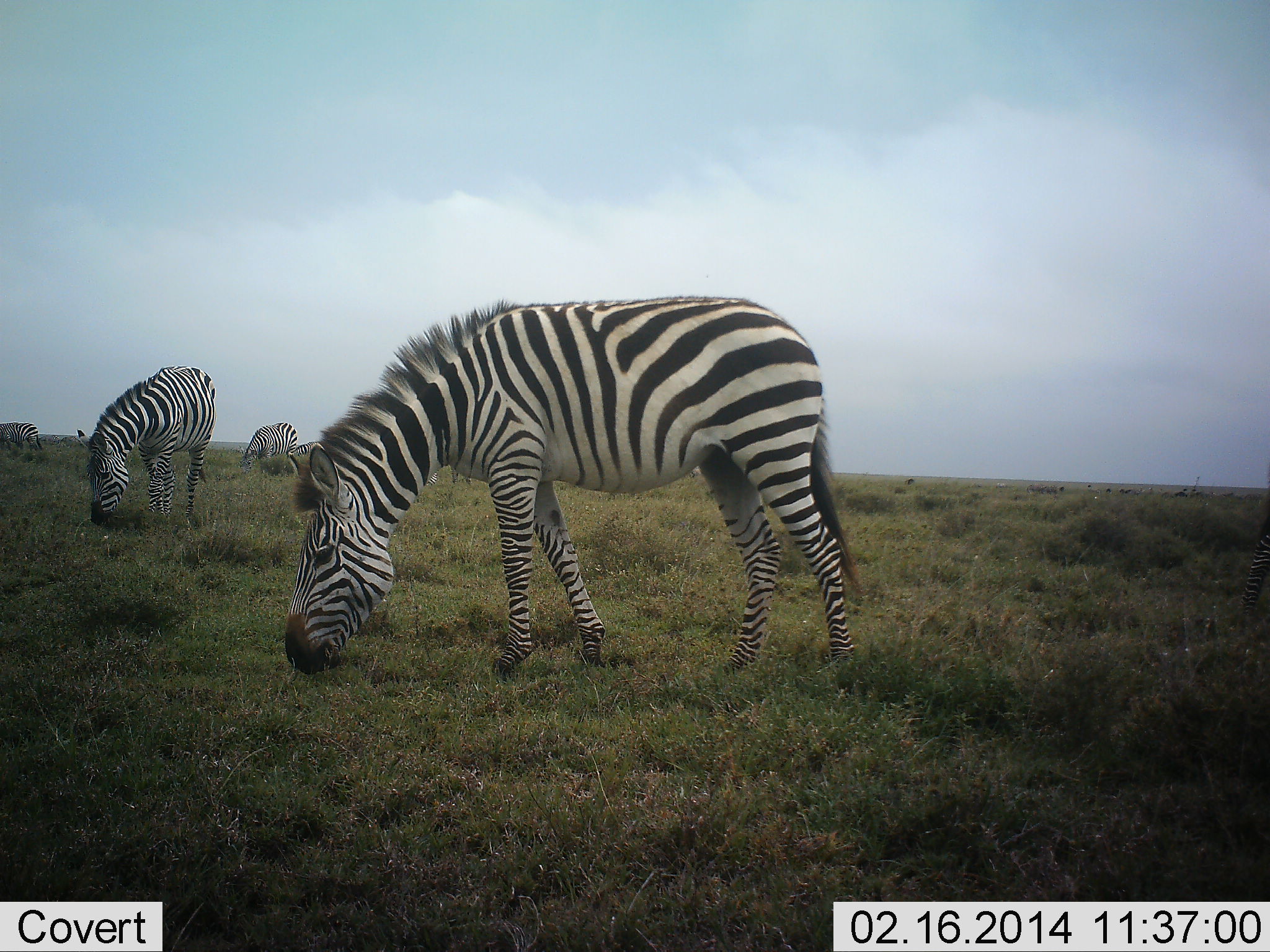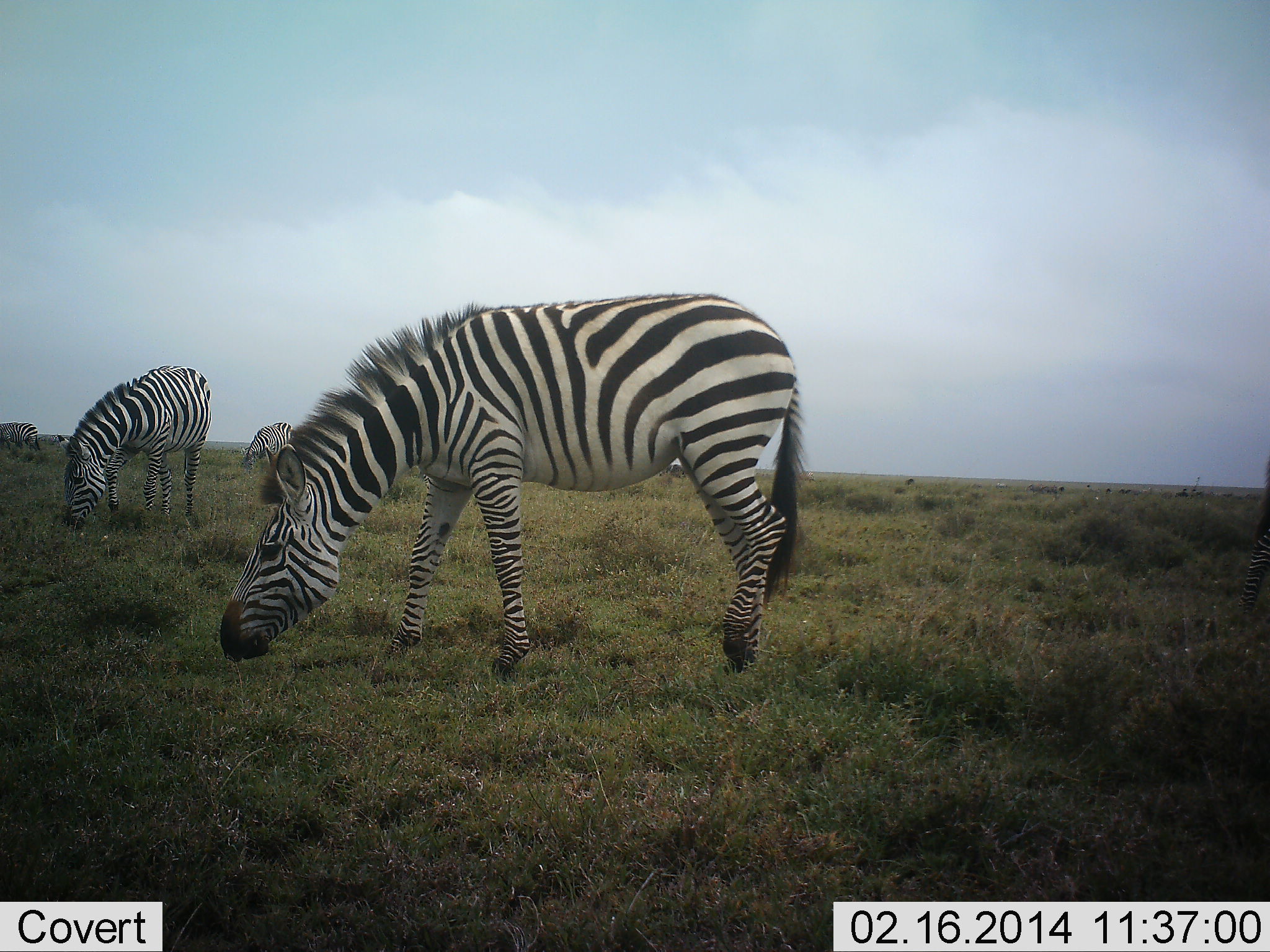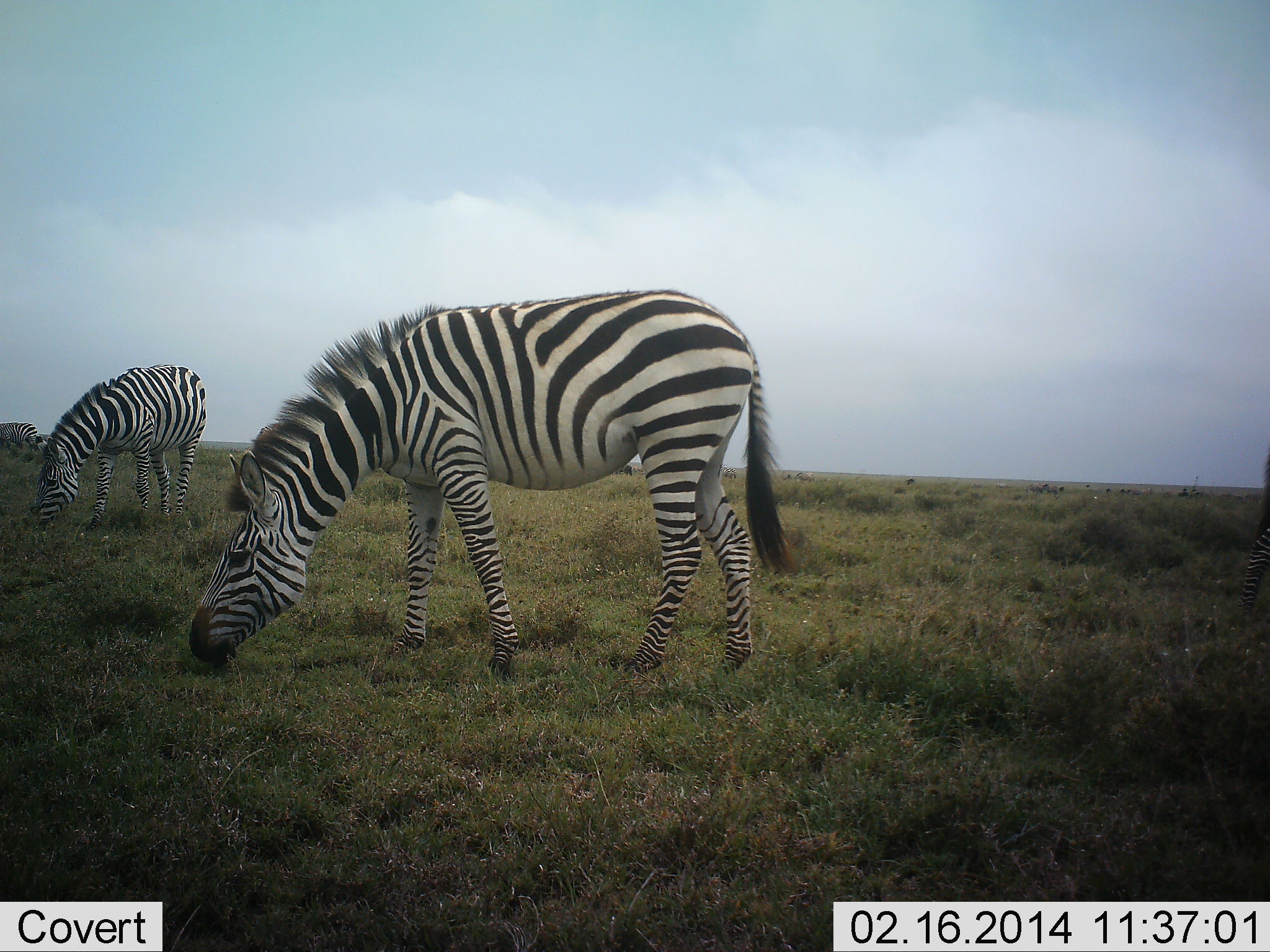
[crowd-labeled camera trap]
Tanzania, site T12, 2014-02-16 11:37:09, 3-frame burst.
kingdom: Animalia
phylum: Chordata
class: Mammalia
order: Perissodactyla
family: Equidae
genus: Equus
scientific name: Equus quagga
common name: plains zebra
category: zebra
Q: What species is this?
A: Zebra (plains zebra) (Equus quagga).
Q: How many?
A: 4.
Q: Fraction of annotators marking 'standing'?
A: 30%.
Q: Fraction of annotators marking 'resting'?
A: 0%.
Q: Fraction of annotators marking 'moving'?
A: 10%.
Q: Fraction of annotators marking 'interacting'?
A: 0%.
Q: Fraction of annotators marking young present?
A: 0%.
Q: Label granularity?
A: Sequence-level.